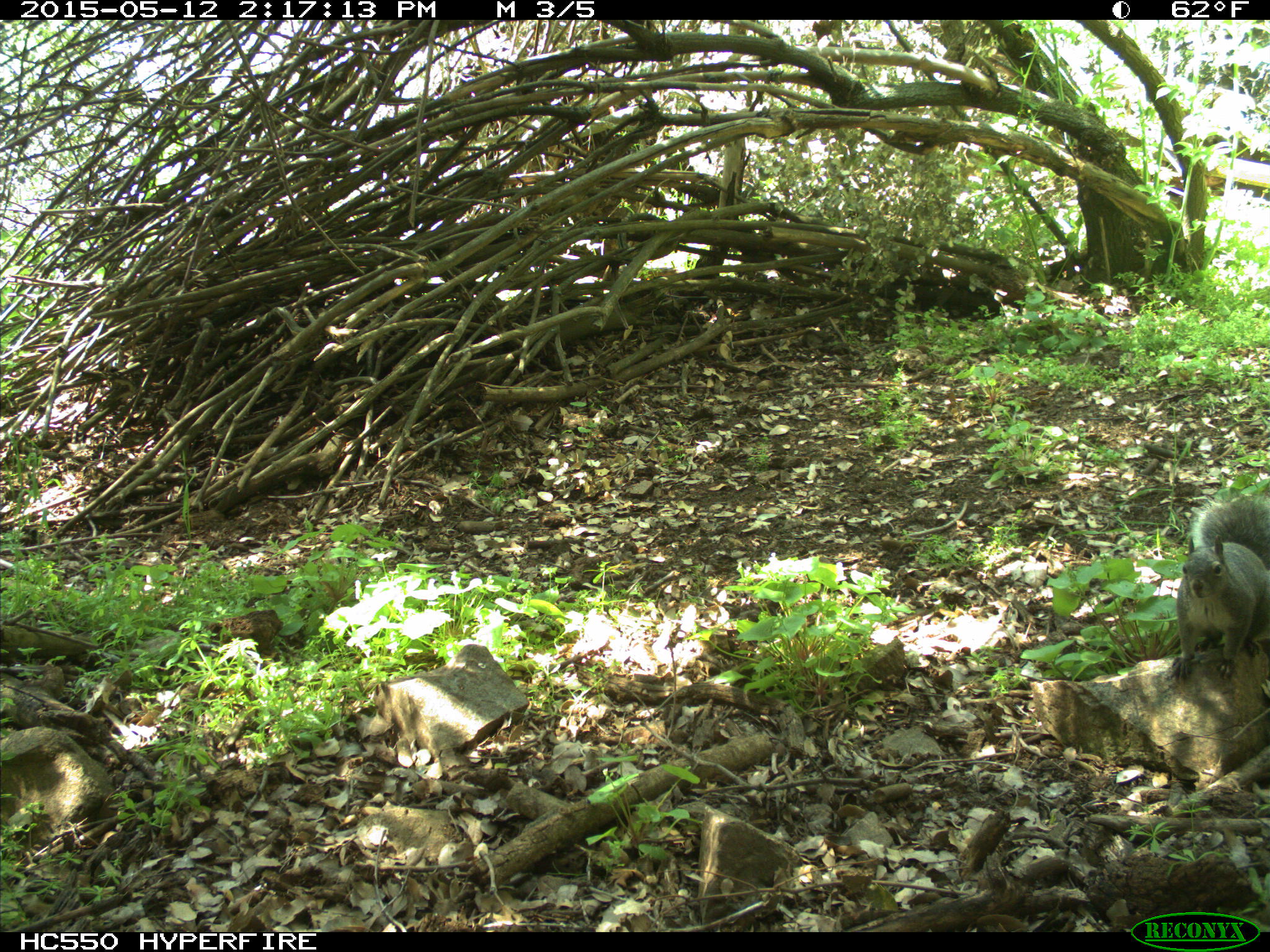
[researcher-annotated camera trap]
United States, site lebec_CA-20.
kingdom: Animalia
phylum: Chordata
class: Mammalia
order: Rodentia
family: Sciuridae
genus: Sciurus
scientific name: Sciurus carolinensis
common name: eastern gray squirrel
Sciurus carolinensis (eastern gray squirrel).